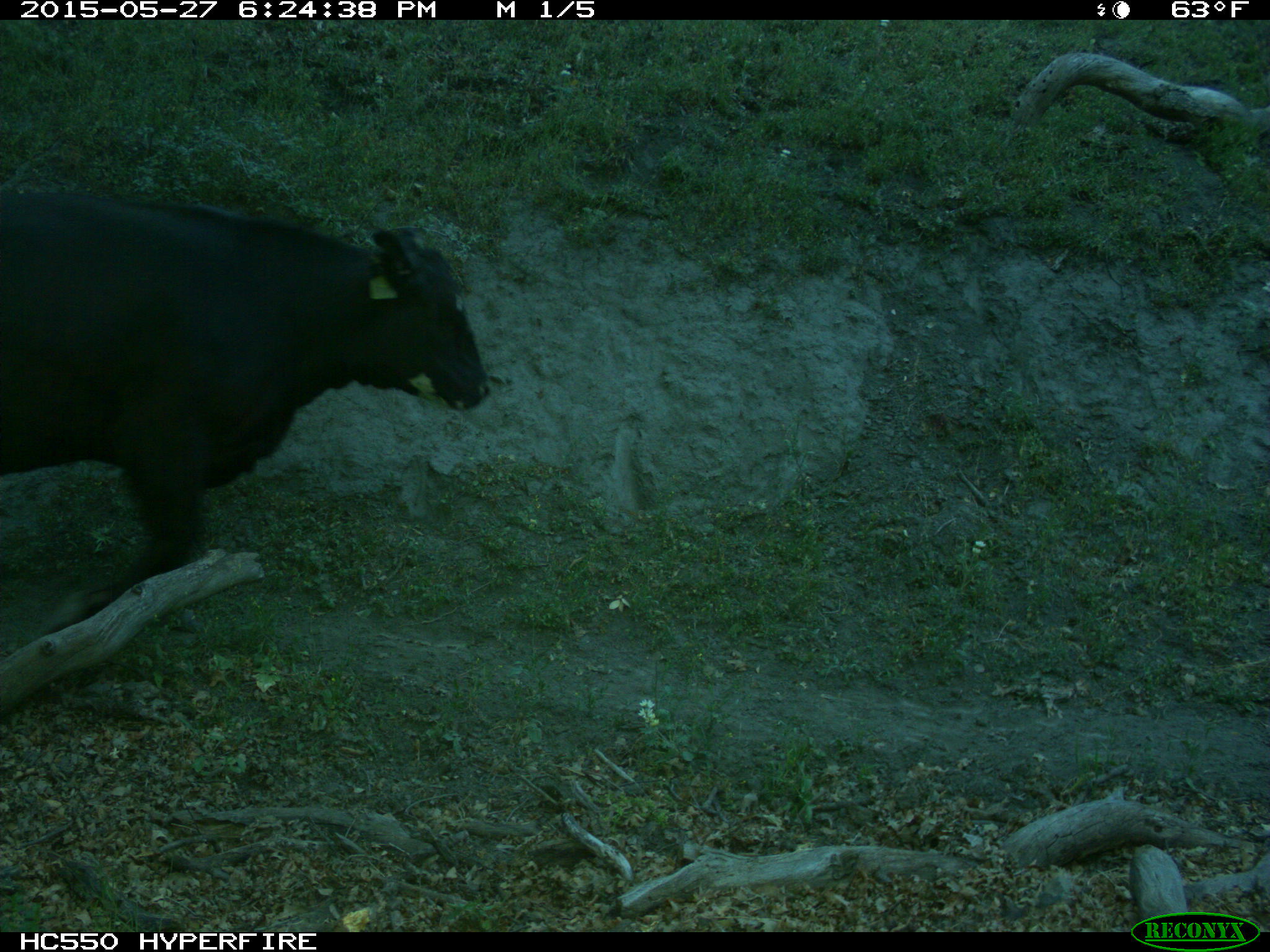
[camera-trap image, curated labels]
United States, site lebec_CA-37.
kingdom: Animalia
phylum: Chordata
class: Mammalia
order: Artiodactyla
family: Bovidae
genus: Bos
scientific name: Bos taurus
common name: domestic cow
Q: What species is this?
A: Bos taurus (domestic cow).